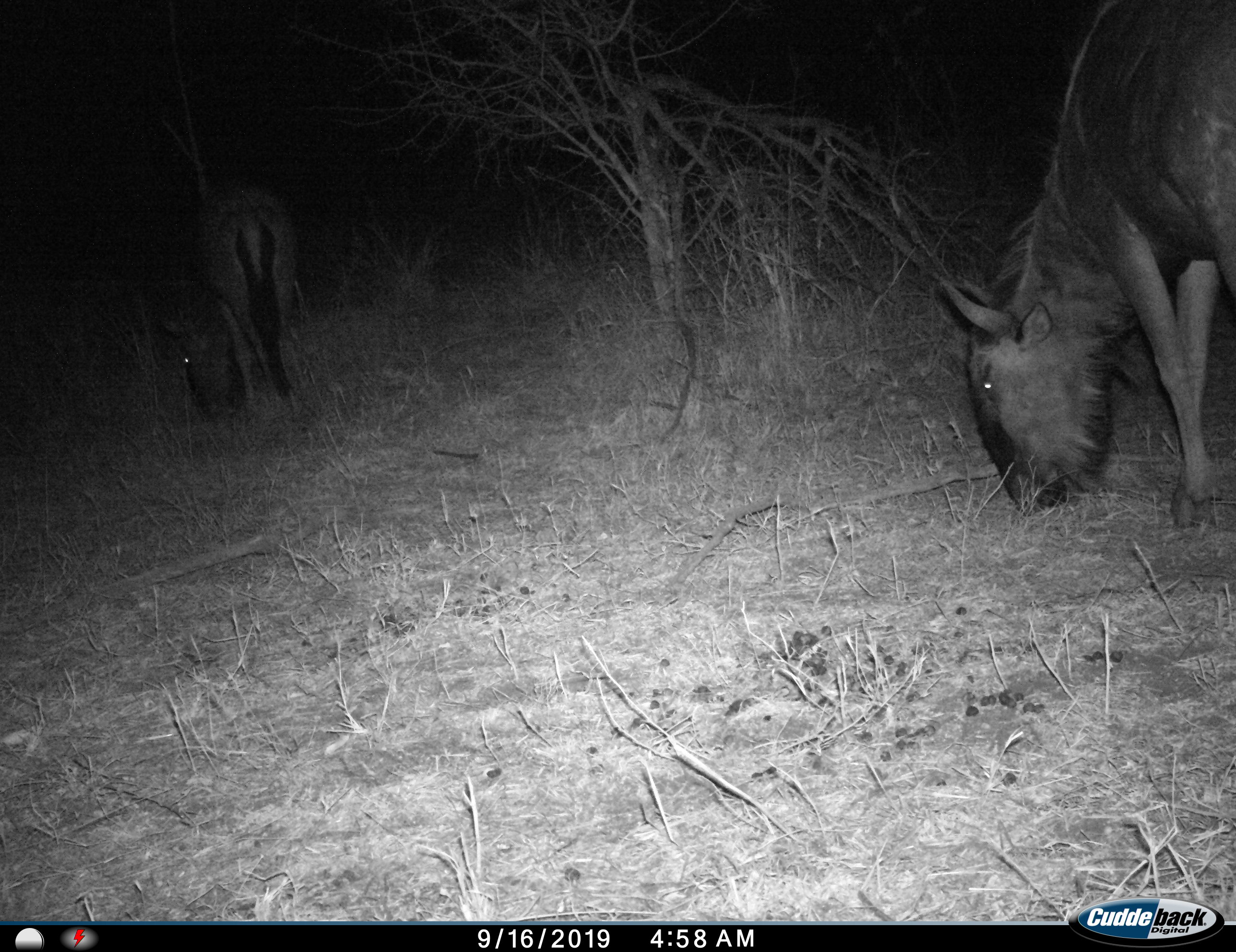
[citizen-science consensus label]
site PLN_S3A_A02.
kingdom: Animalia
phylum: Chordata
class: Mammalia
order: Artiodactyla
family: Bovidae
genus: Connochaetes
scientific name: Connochaetes taurinus taurinus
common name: blue wildebeest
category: wildebeestblue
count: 2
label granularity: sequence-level